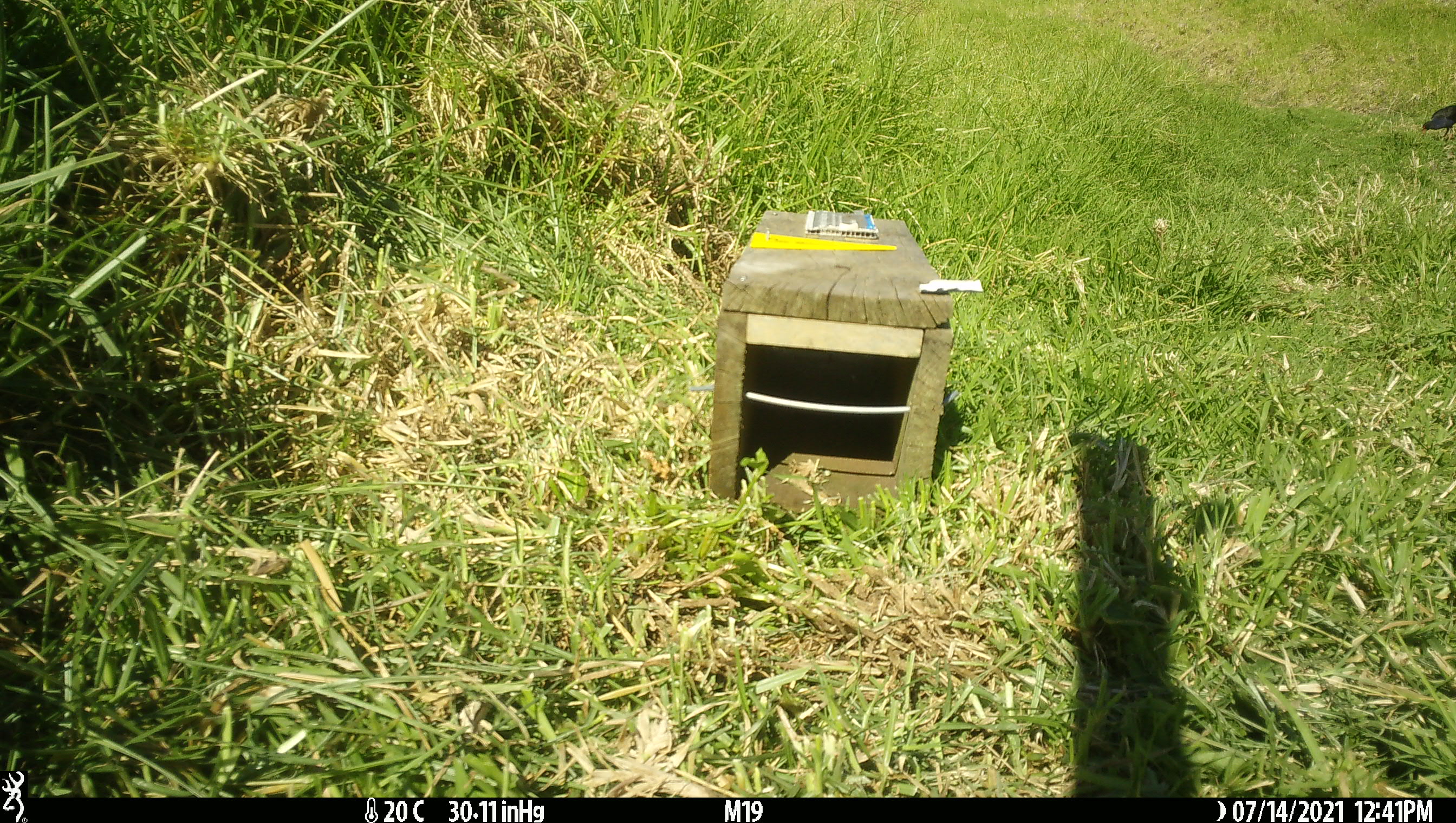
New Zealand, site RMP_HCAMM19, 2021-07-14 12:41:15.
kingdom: Animalia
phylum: Chordata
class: Aves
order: Gruiformes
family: Rallidae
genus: Porphyrio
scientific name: Porphyrio melanotus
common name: australasian swamphen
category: pukeko